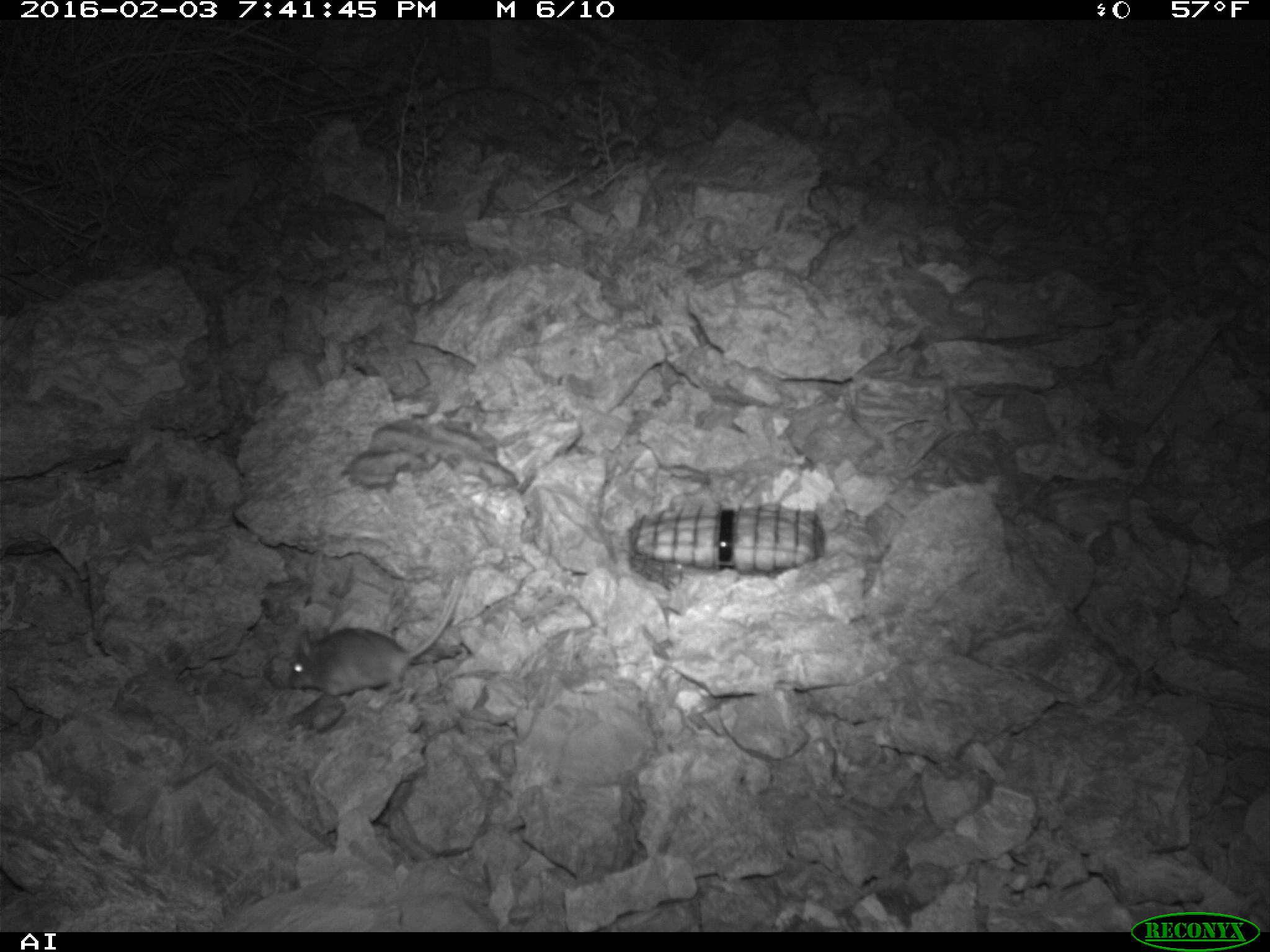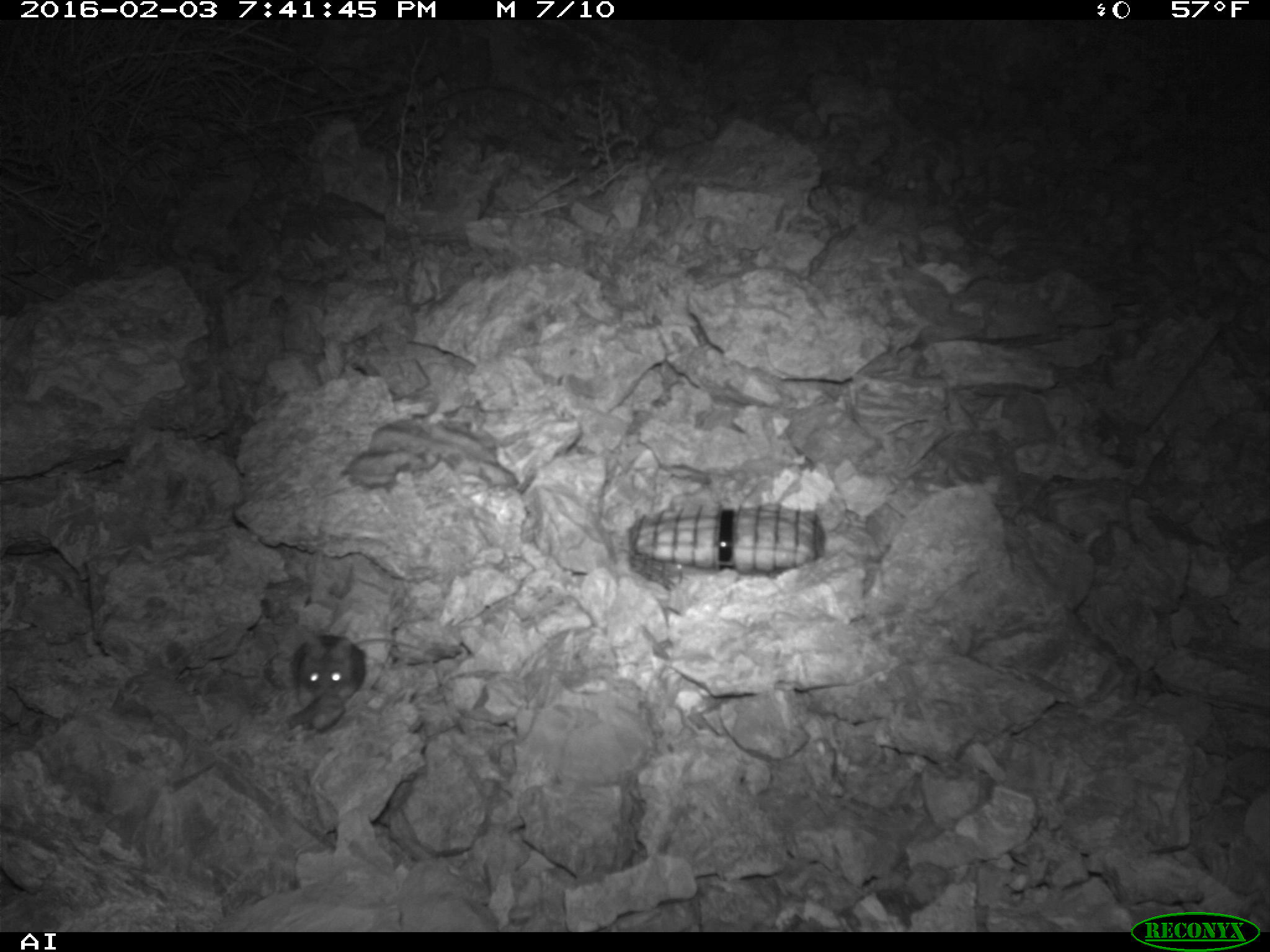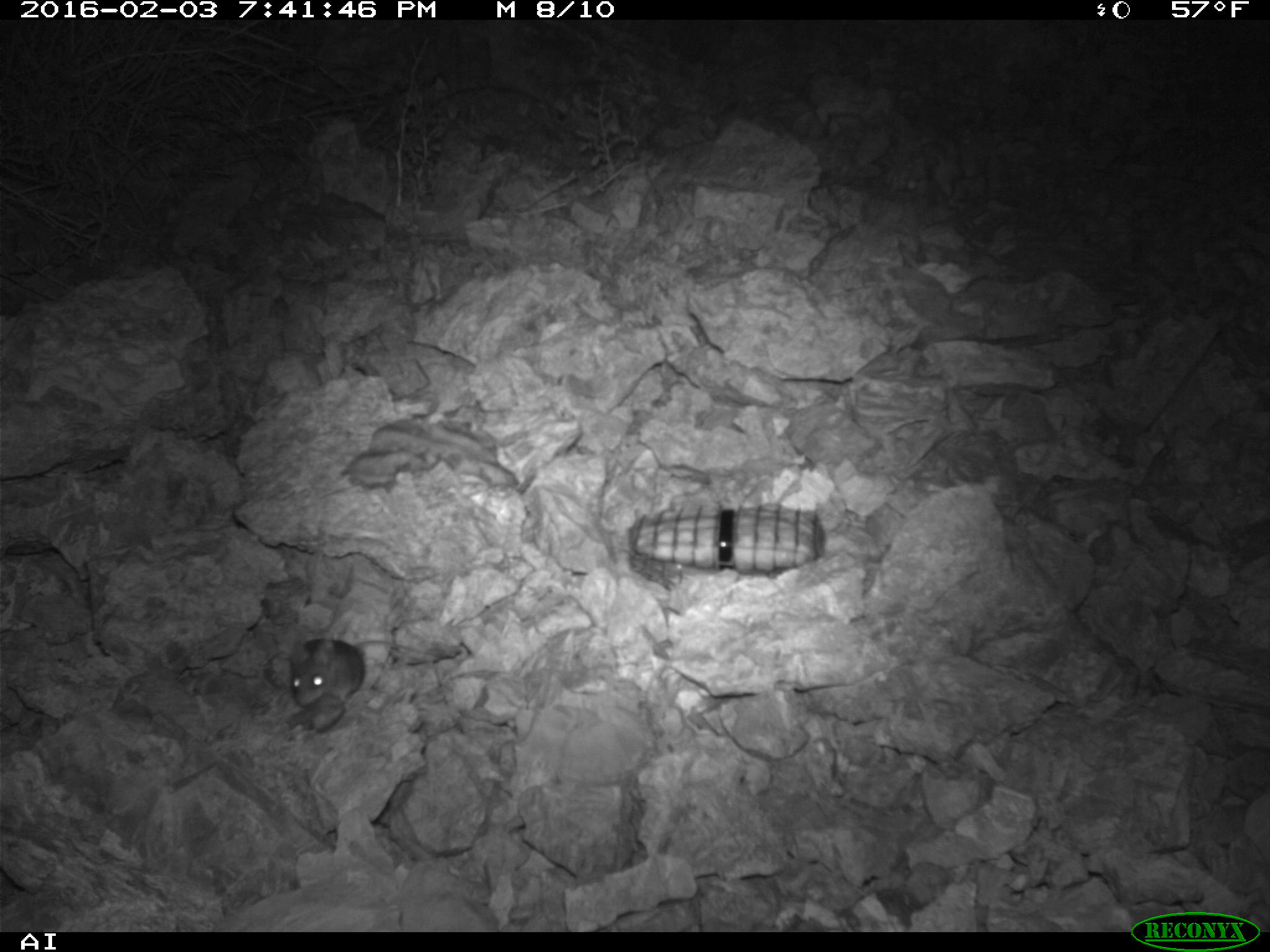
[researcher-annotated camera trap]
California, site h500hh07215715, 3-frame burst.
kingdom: Animalia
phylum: Chordata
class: Mammalia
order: Rodentia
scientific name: Rodentia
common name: rodent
Rodent (Rodentia).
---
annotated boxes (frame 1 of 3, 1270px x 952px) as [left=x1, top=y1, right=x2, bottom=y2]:
rodent: [left=286, top=568, right=470, bottom=695]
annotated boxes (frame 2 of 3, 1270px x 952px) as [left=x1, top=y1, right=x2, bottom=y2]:
rodent: [left=294, top=635, right=420, bottom=702]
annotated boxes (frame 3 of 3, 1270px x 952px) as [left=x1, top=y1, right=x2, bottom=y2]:
rodent: [left=287, top=638, right=438, bottom=707]